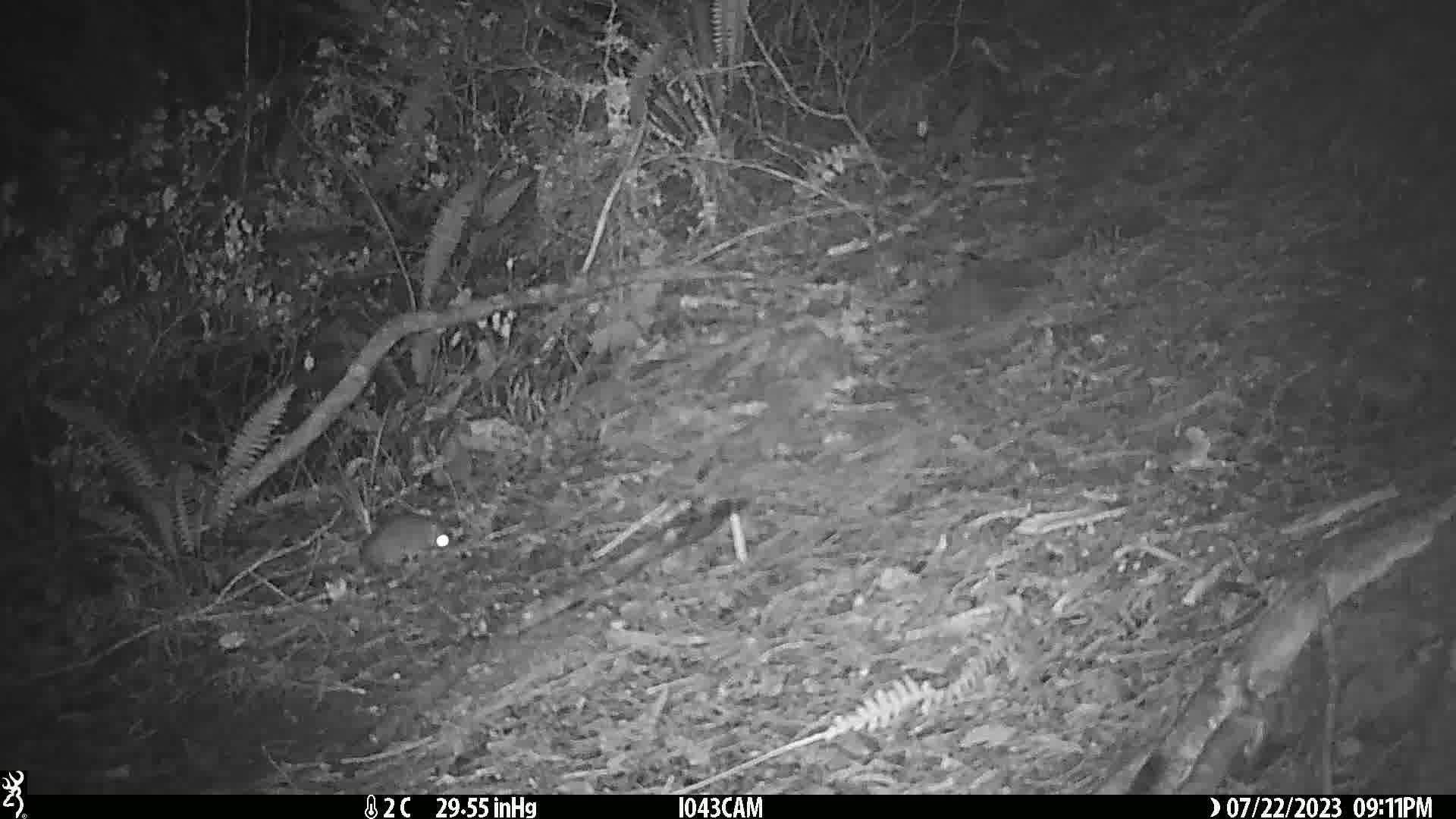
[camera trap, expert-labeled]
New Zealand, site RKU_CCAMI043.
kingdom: Animalia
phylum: Chordata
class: Mammalia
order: Rodentia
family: Muridae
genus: Rattus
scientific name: Rattus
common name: rat